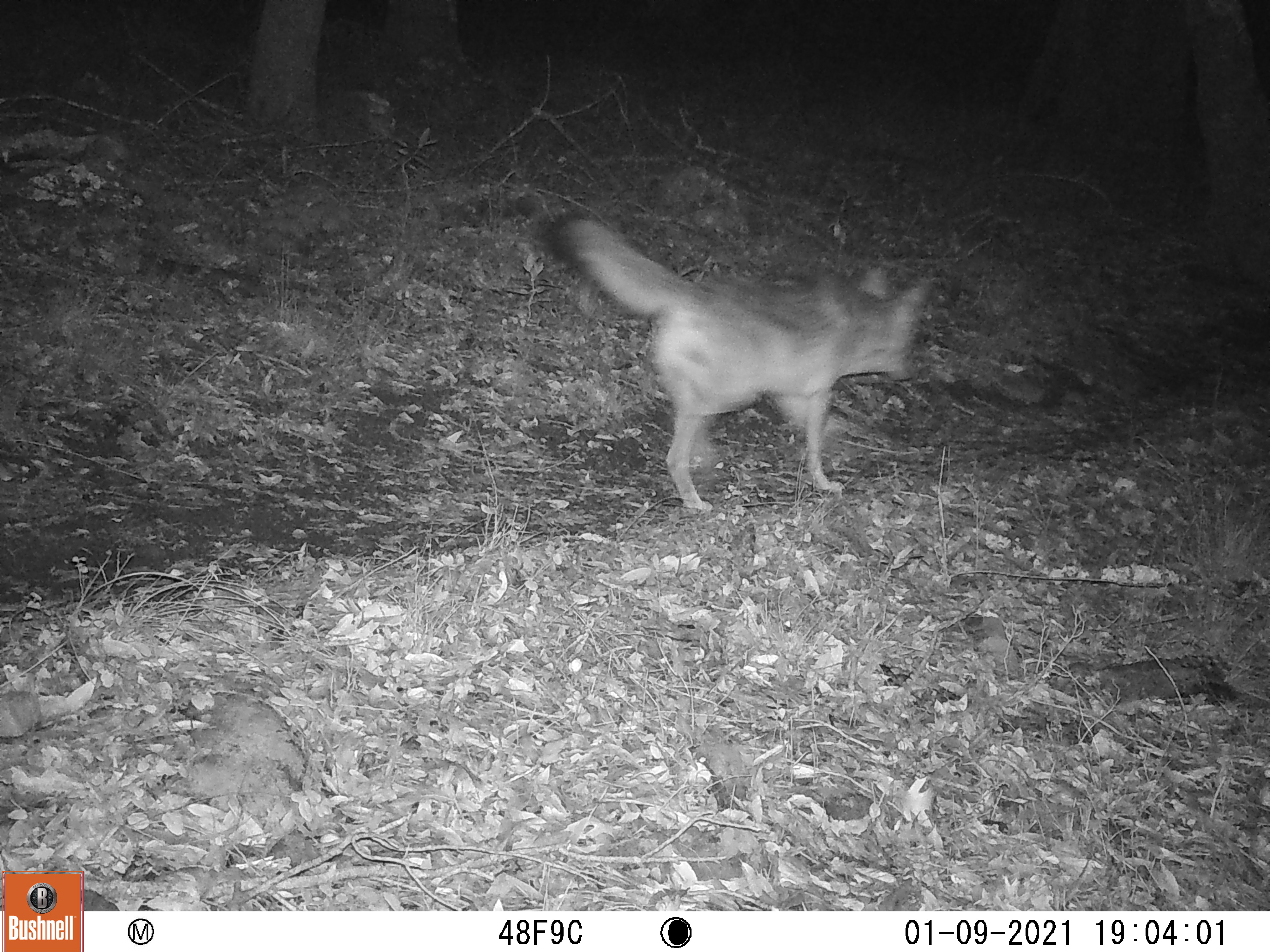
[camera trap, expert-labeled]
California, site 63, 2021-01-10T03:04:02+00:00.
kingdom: Animalia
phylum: Chordata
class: Mammalia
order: Carnivora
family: Canidae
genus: Canis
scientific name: Canis latrans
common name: coyote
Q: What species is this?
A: Coyote (Canis latrans).